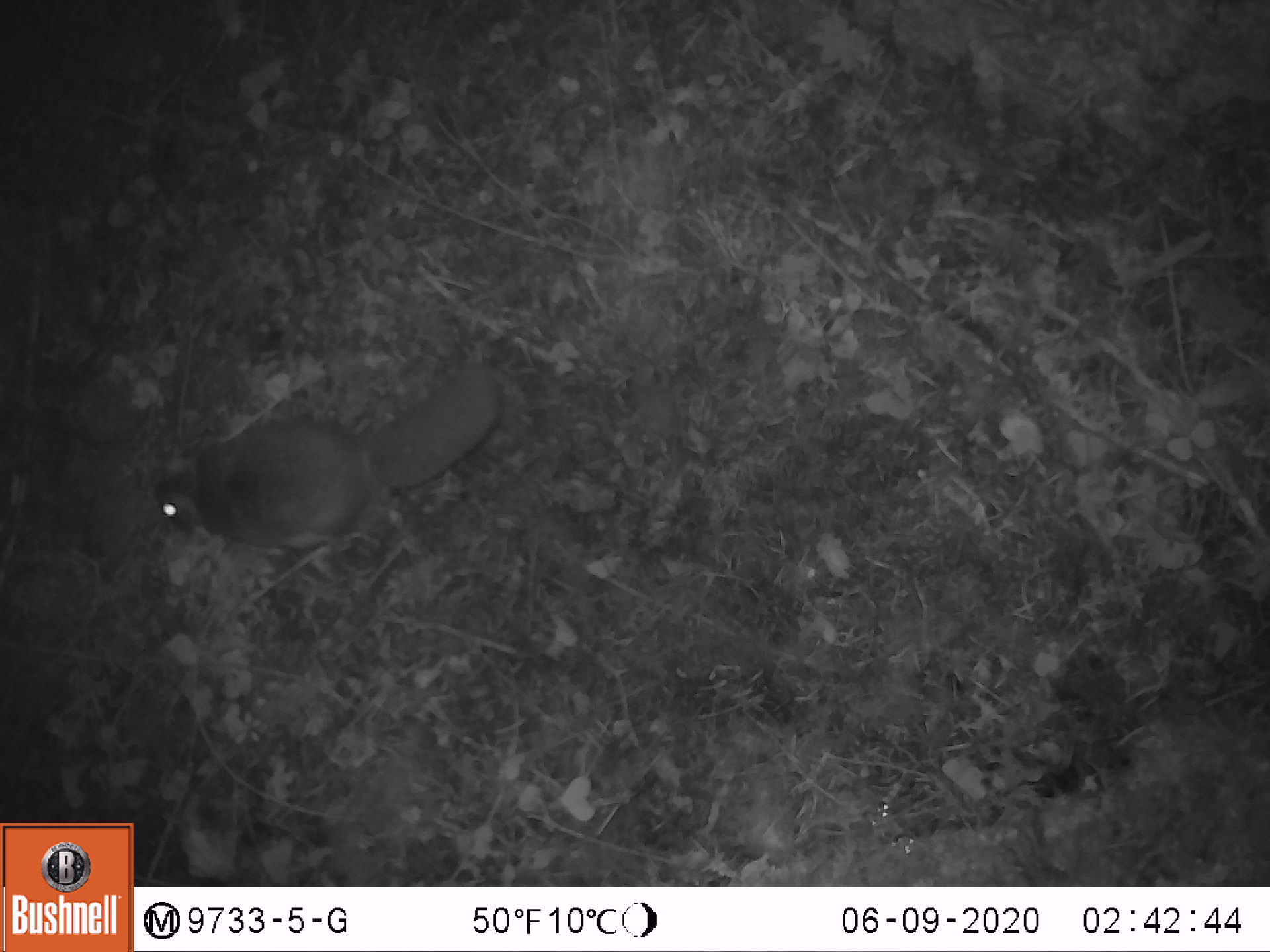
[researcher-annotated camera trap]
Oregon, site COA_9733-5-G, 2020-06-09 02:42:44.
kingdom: Animalia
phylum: Chordata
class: Mammalia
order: Rodentia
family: Sciuridae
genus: Glaucomys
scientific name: Glaucomys oregonensis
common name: humboldt's flying squirrel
Humboldt's flying squirrel (Glaucomys oregonensis).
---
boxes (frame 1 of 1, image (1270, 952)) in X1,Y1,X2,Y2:
humboldt's flying squirrel: 139,346,511,570